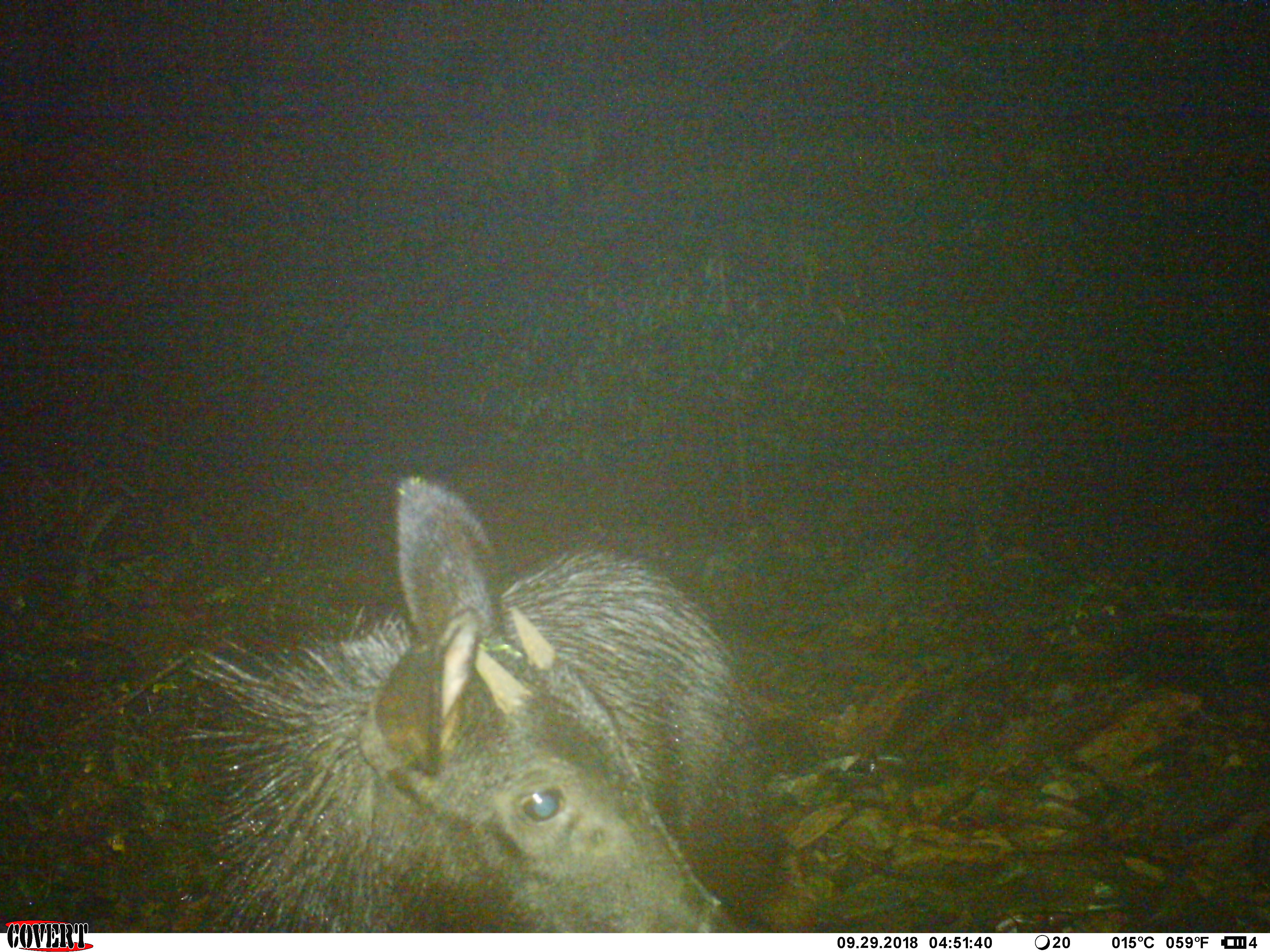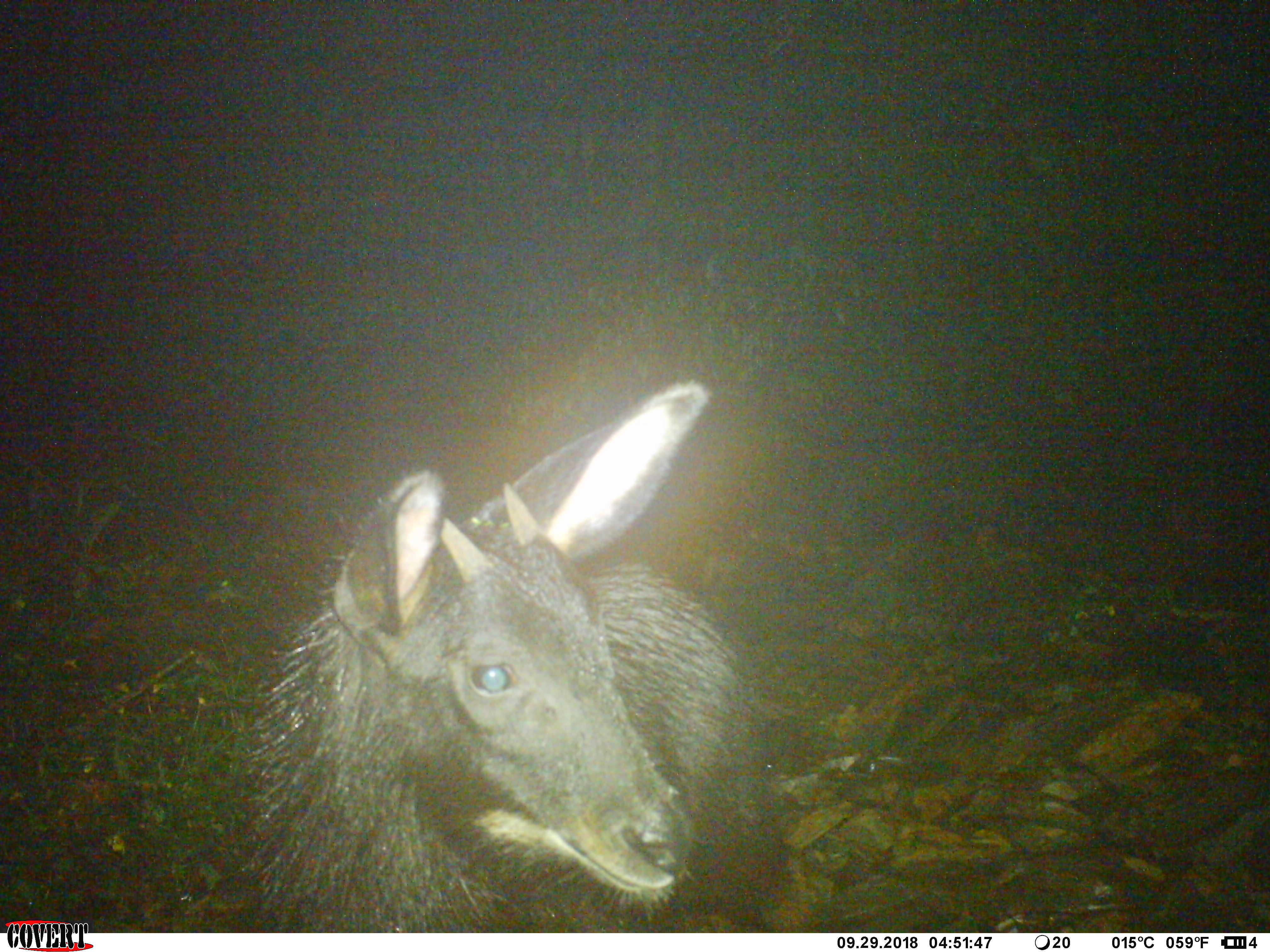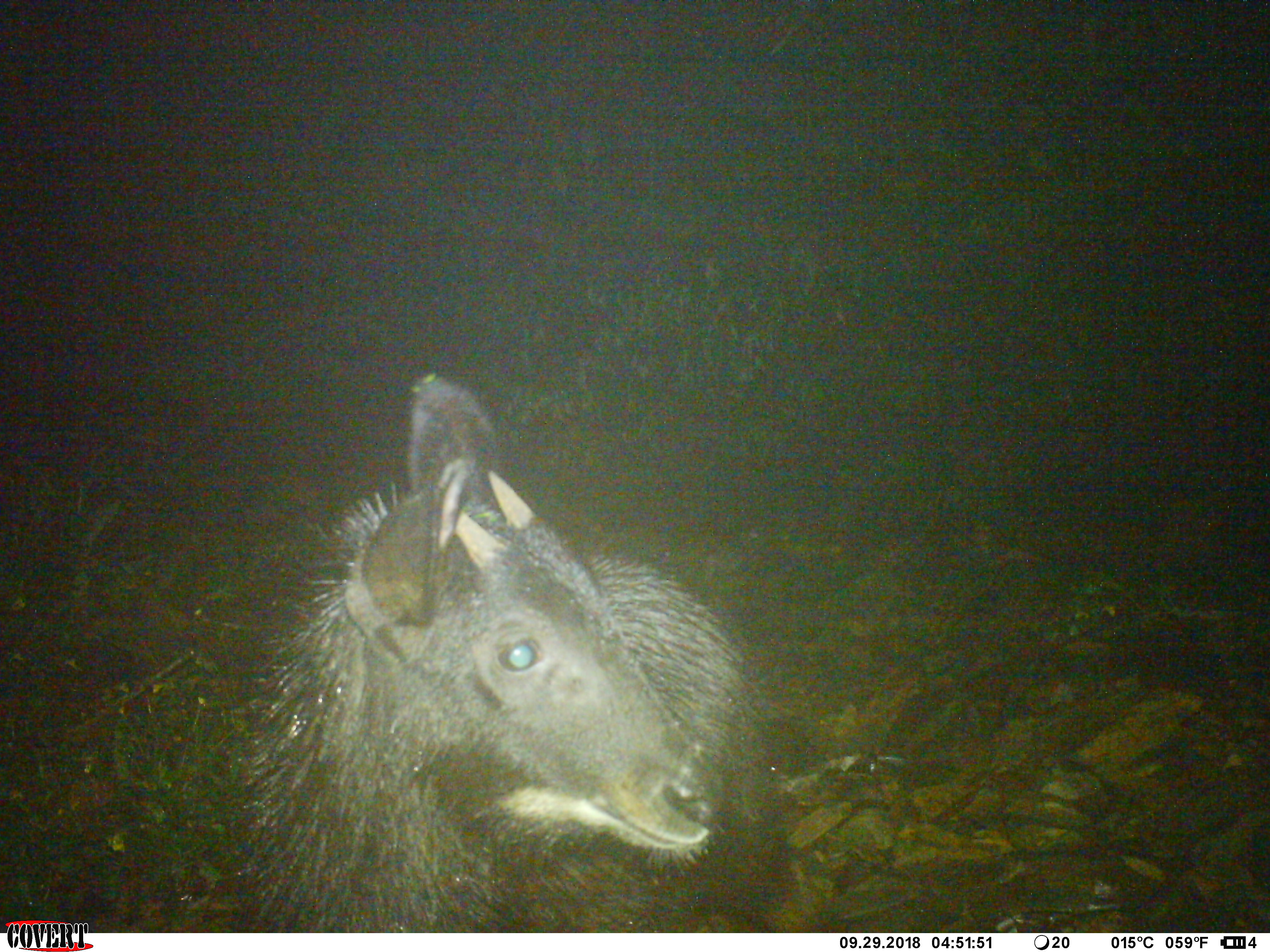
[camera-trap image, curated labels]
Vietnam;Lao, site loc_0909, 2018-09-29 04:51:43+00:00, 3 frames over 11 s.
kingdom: Animalia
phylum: Chordata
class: Mammalia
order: Artiodactyla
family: Bovidae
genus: Capricornis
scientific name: Capricornis sumatraensis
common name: chinese serow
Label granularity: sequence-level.